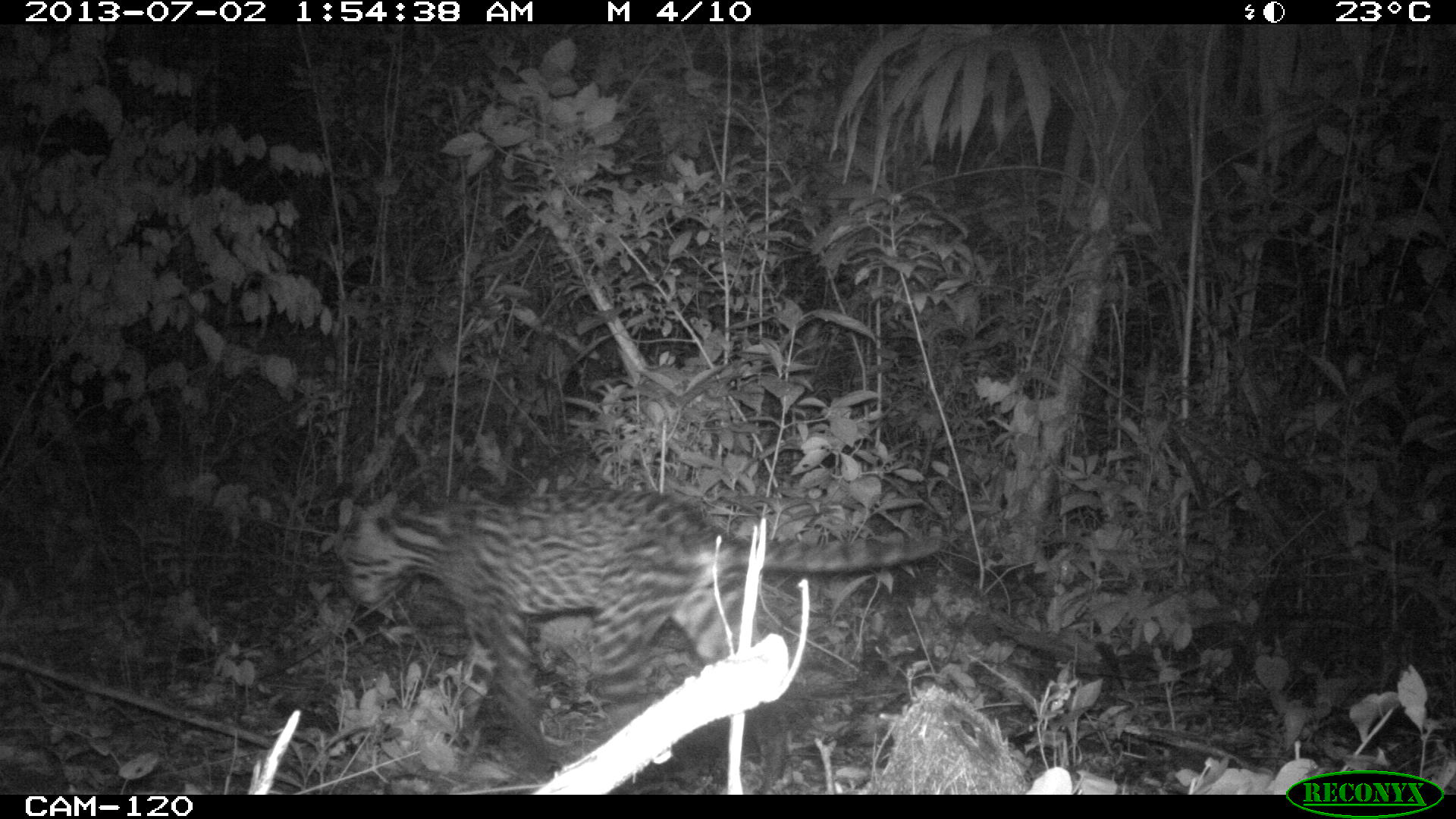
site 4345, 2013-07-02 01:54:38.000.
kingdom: Animalia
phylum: Chordata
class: Mammalia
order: Carnivora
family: Felidae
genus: Leopardus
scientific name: Leopardus pardalis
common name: ocelot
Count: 1.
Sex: female.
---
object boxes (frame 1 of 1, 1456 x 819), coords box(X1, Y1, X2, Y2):
leopardus pardalis: box(338, 482, 944, 770)